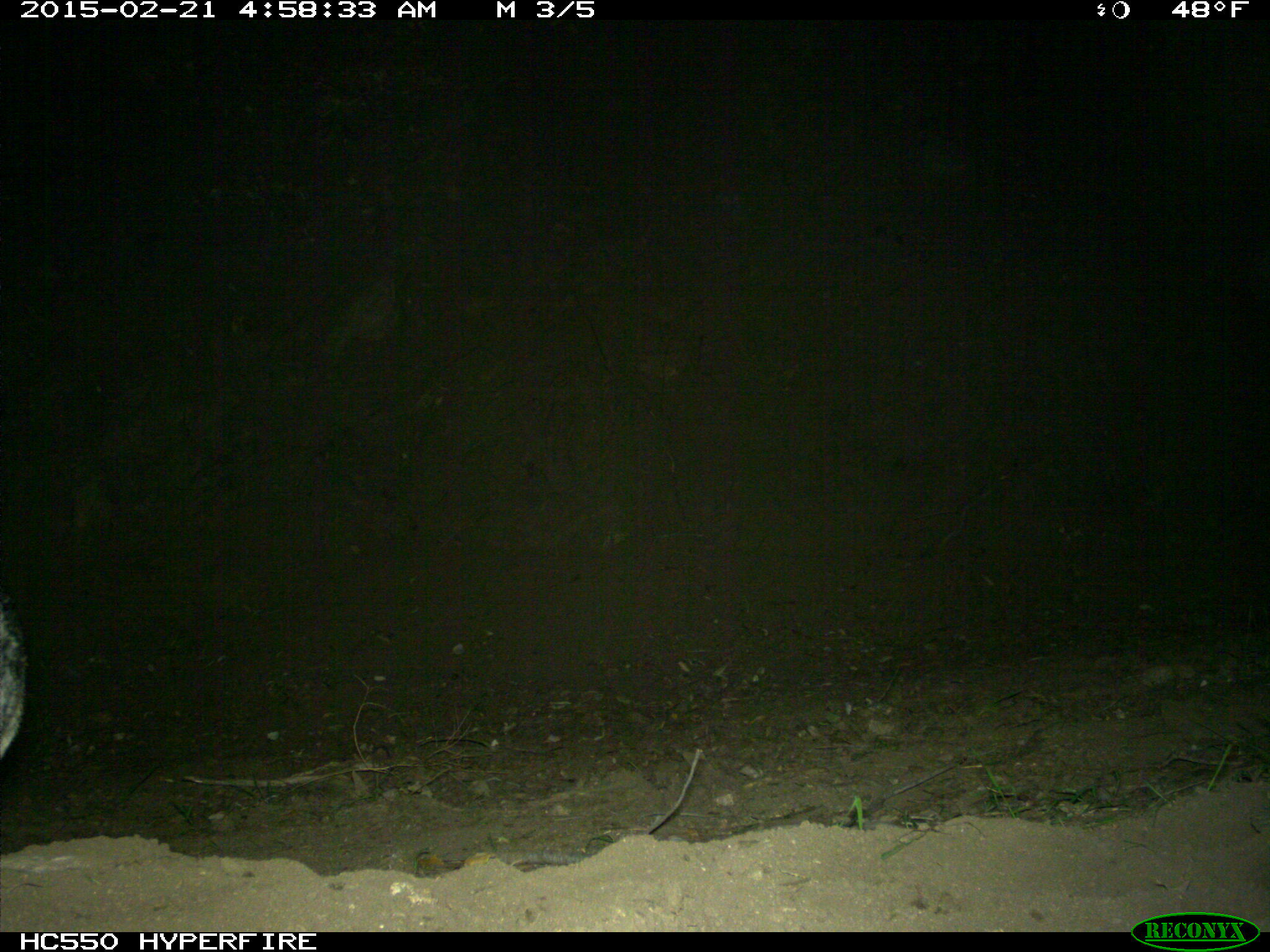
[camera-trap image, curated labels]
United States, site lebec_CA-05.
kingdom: Animalia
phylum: Chordata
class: Mammalia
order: Carnivora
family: Canidae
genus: Urocyon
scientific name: Urocyon cinereoargenteus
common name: gray fox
Urocyon cinereoargenteus (gray fox).